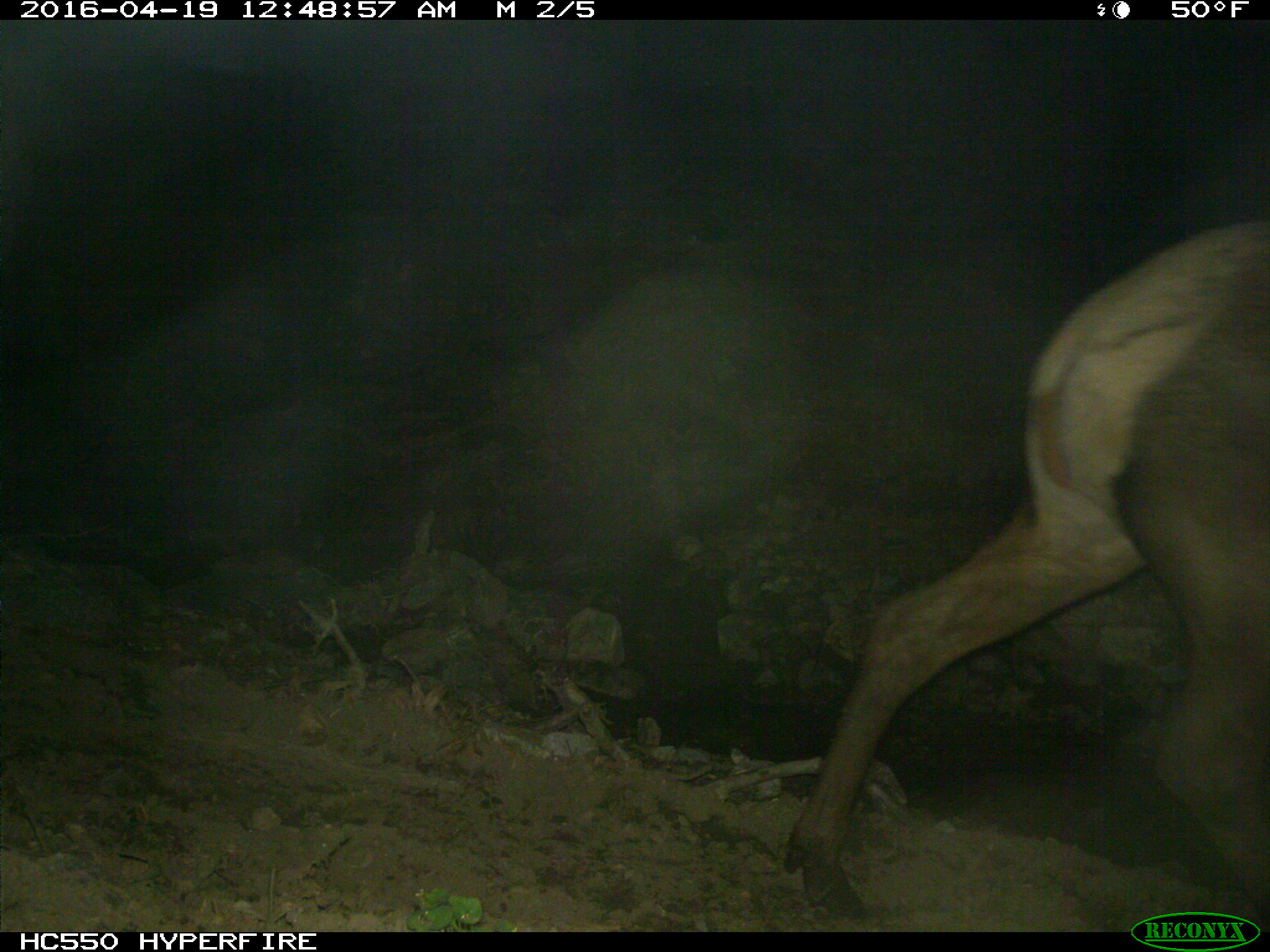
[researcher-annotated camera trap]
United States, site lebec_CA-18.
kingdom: Animalia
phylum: Chordata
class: Mammalia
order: Artiodactyla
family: Cervidae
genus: Cervus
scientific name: Cervus canadensis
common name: elk